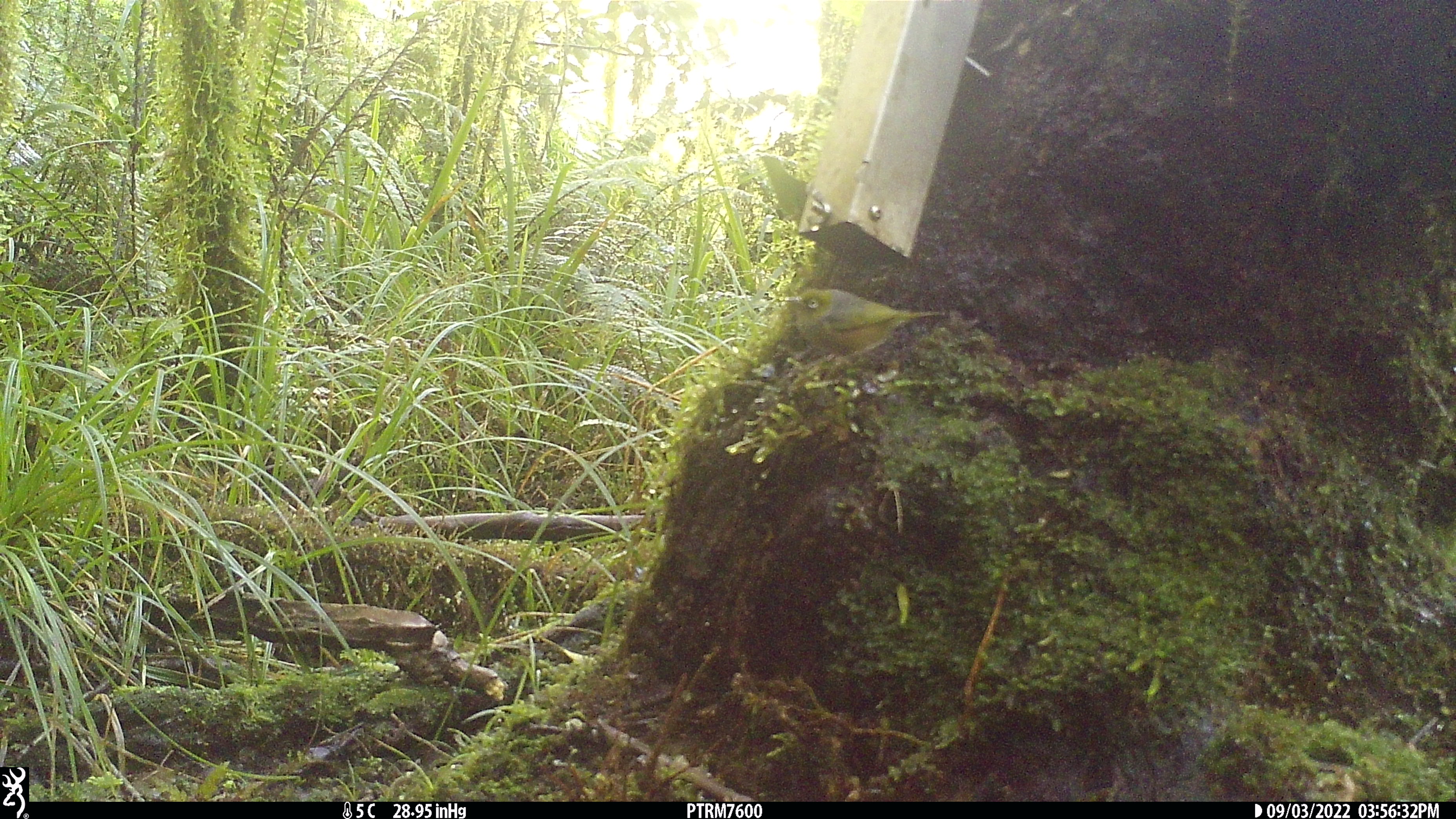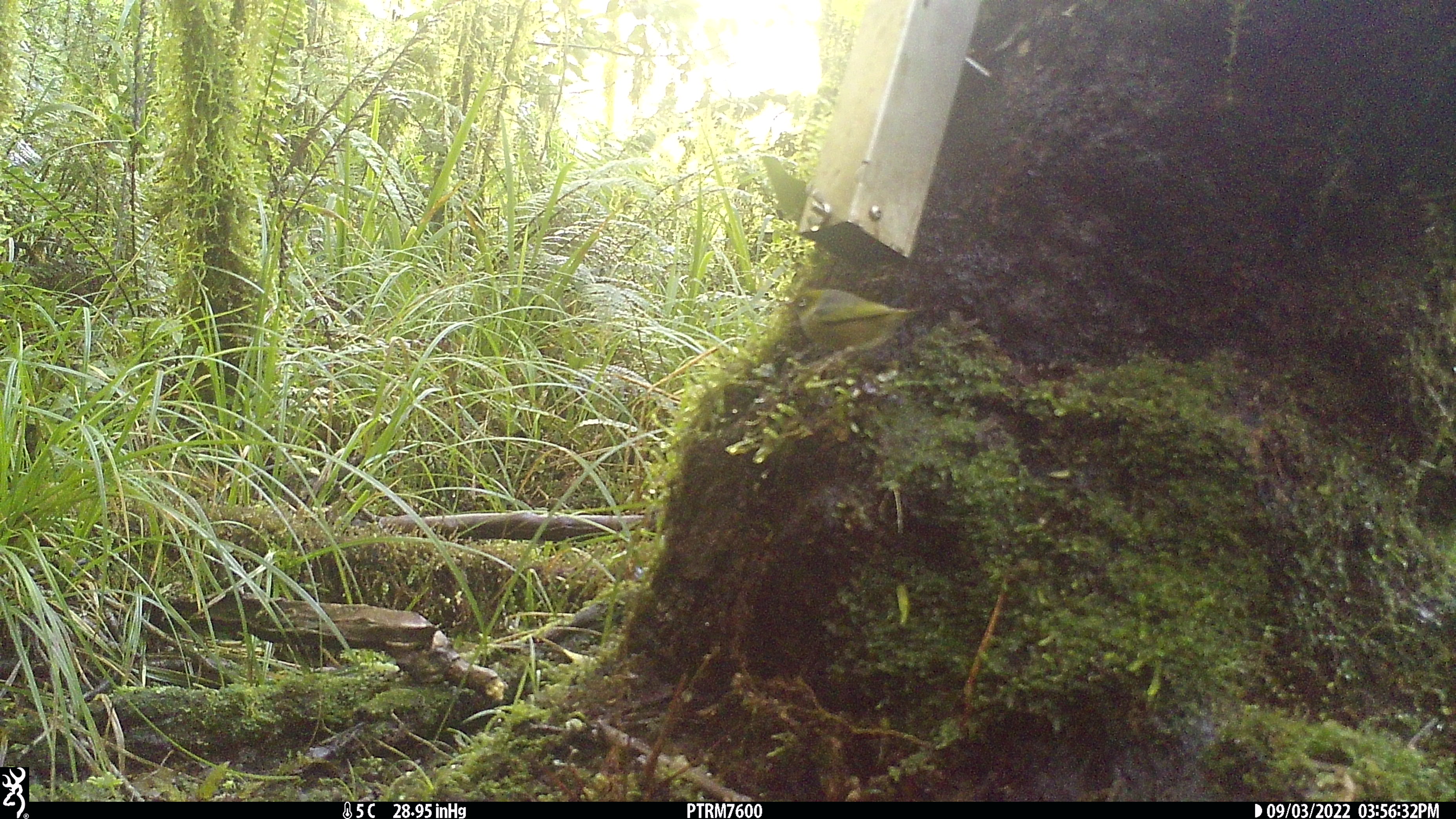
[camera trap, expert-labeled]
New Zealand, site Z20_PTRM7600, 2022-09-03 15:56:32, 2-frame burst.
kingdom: Animalia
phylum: Chordata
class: Aves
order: Passeriformes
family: Zosteropidae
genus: Zosterops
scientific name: Zosterops lateralis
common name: silvereye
Silvereye (Zosterops lateralis).